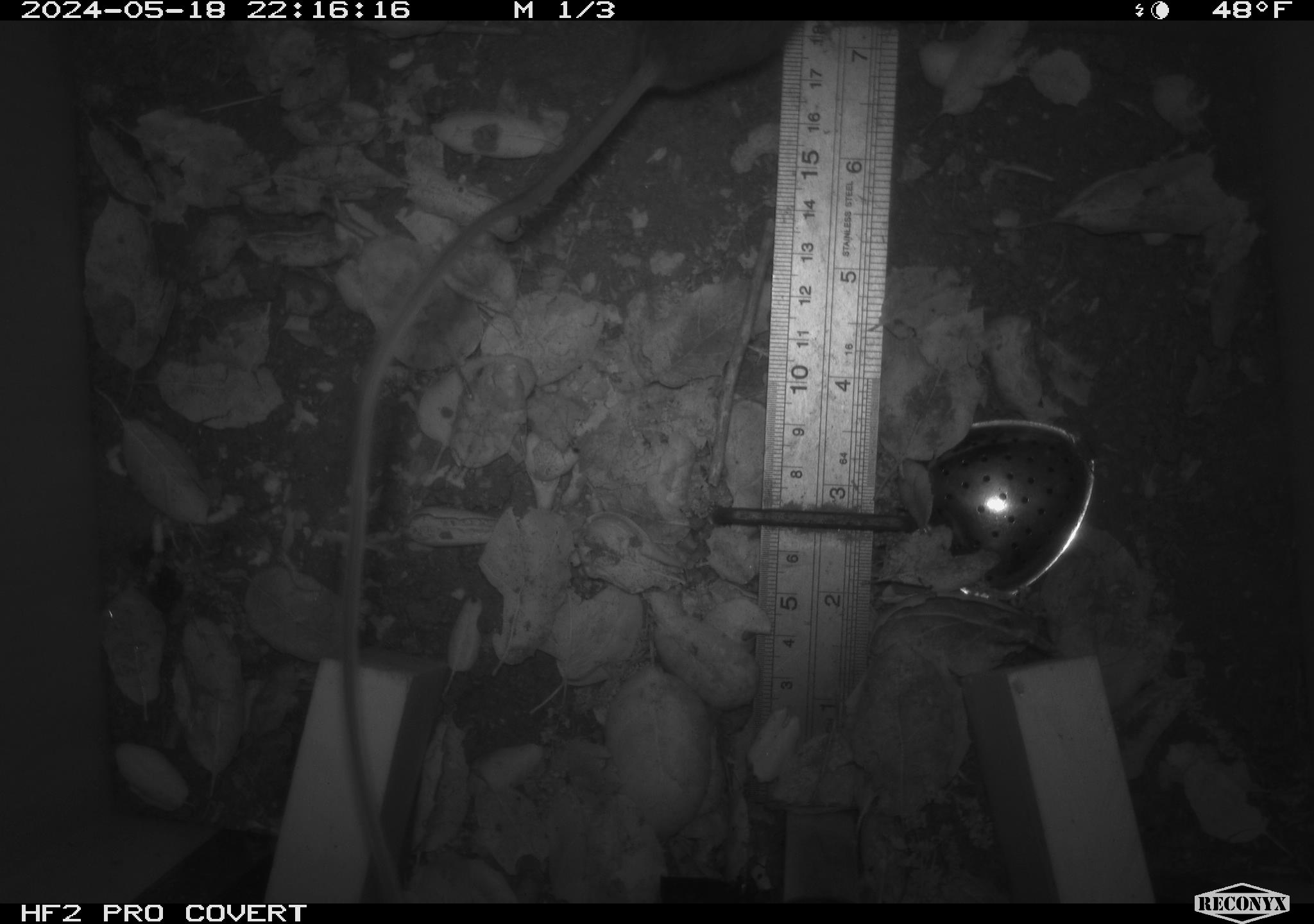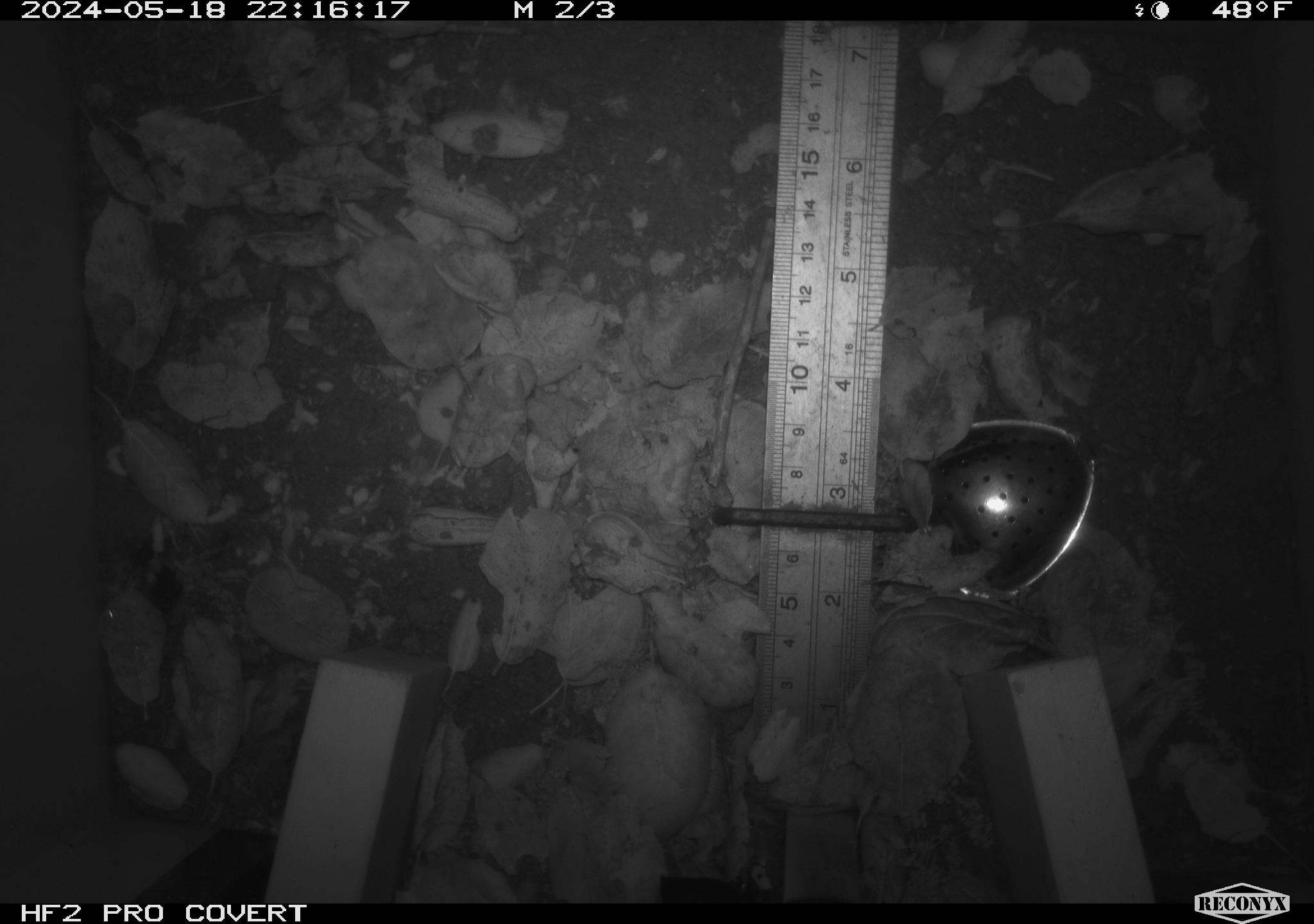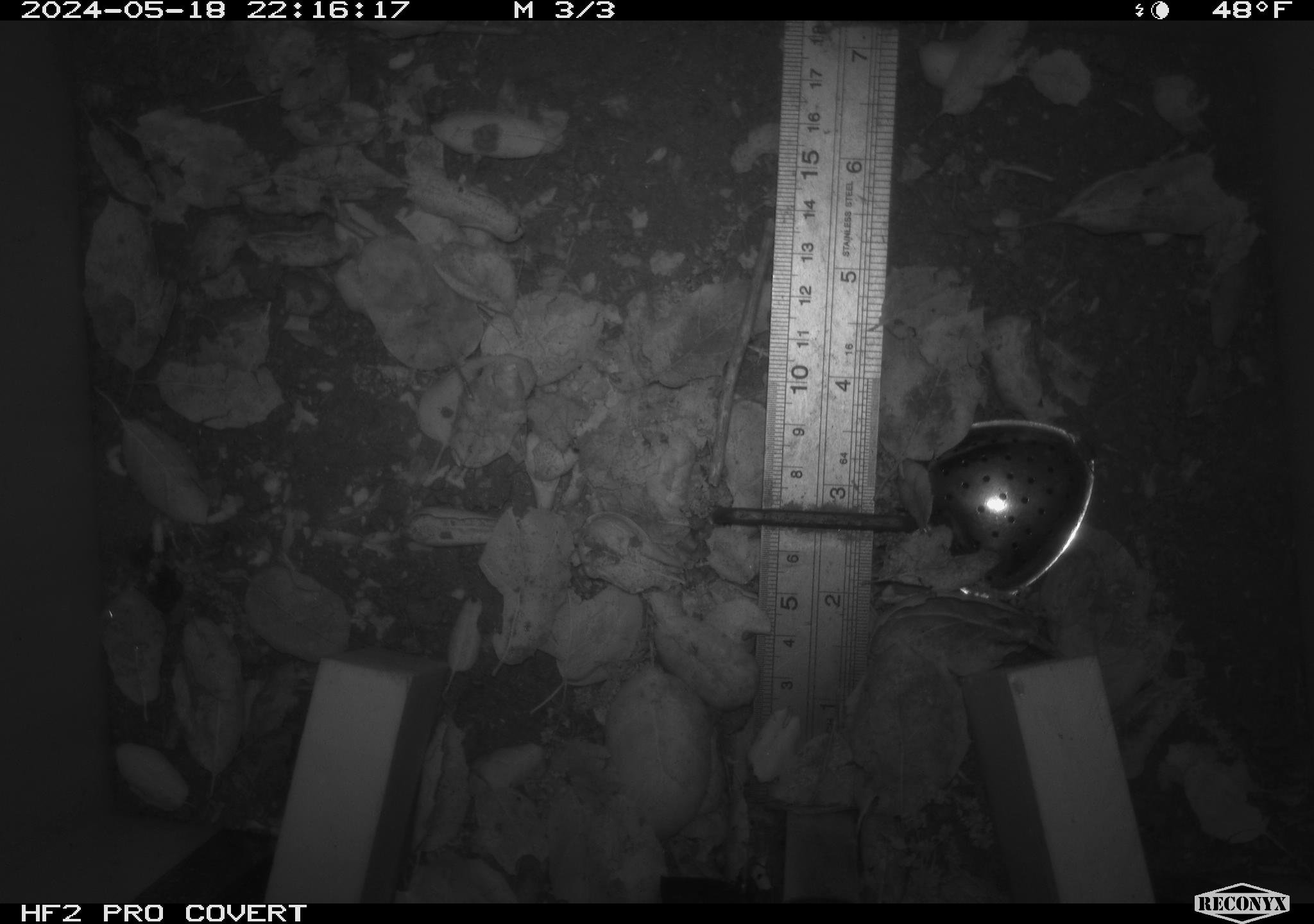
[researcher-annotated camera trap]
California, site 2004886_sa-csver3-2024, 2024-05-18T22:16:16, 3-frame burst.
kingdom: Animalia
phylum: Chordata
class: Mammalia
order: Rodentia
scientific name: Rodentia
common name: rodent